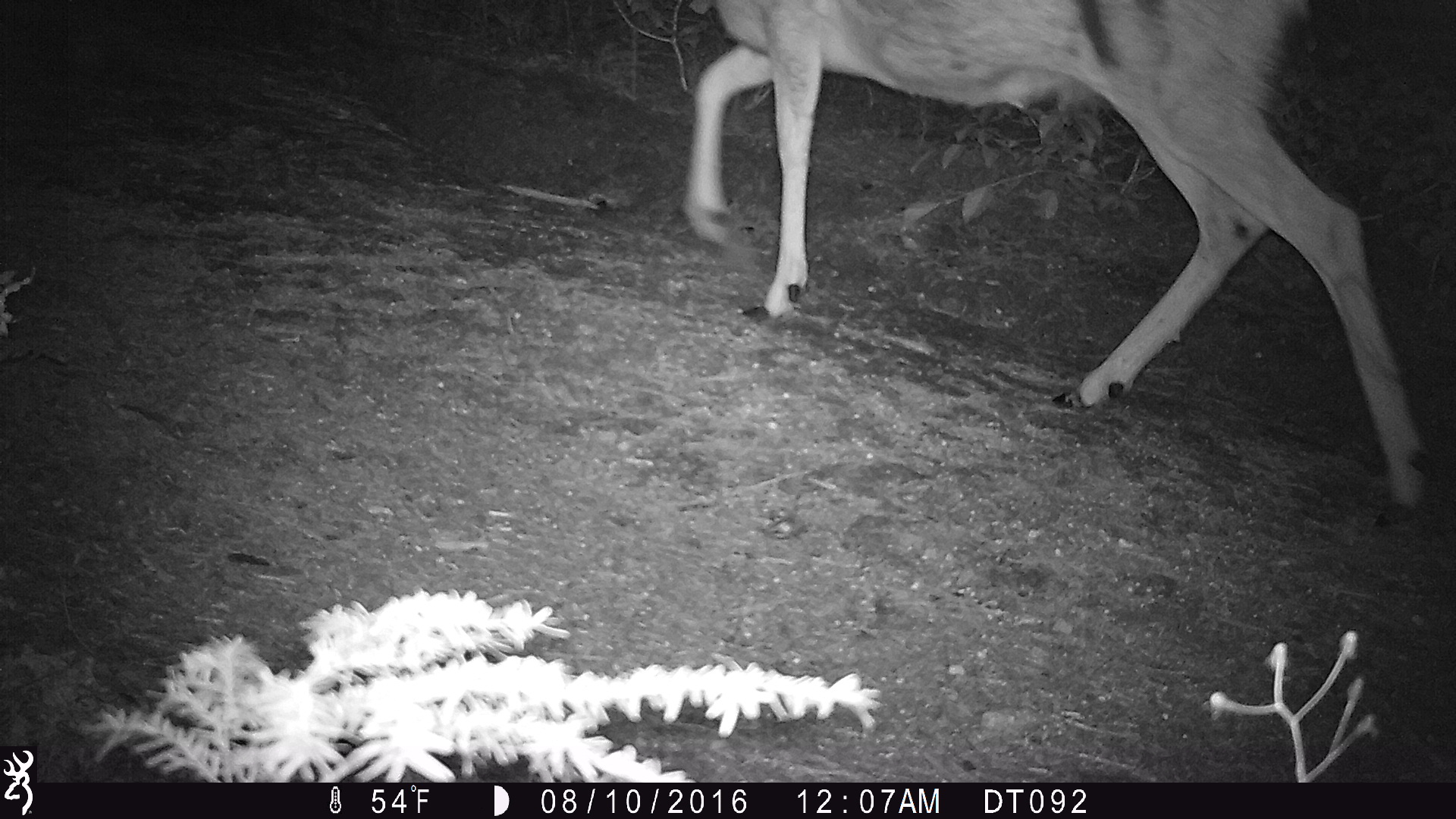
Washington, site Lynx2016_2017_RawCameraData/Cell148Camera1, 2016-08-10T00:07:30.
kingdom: Animalia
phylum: Chordata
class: Mammalia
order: Artiodactyla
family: Cervidae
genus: Odocoileus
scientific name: Odocoileus hemionus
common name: mule deer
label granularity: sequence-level